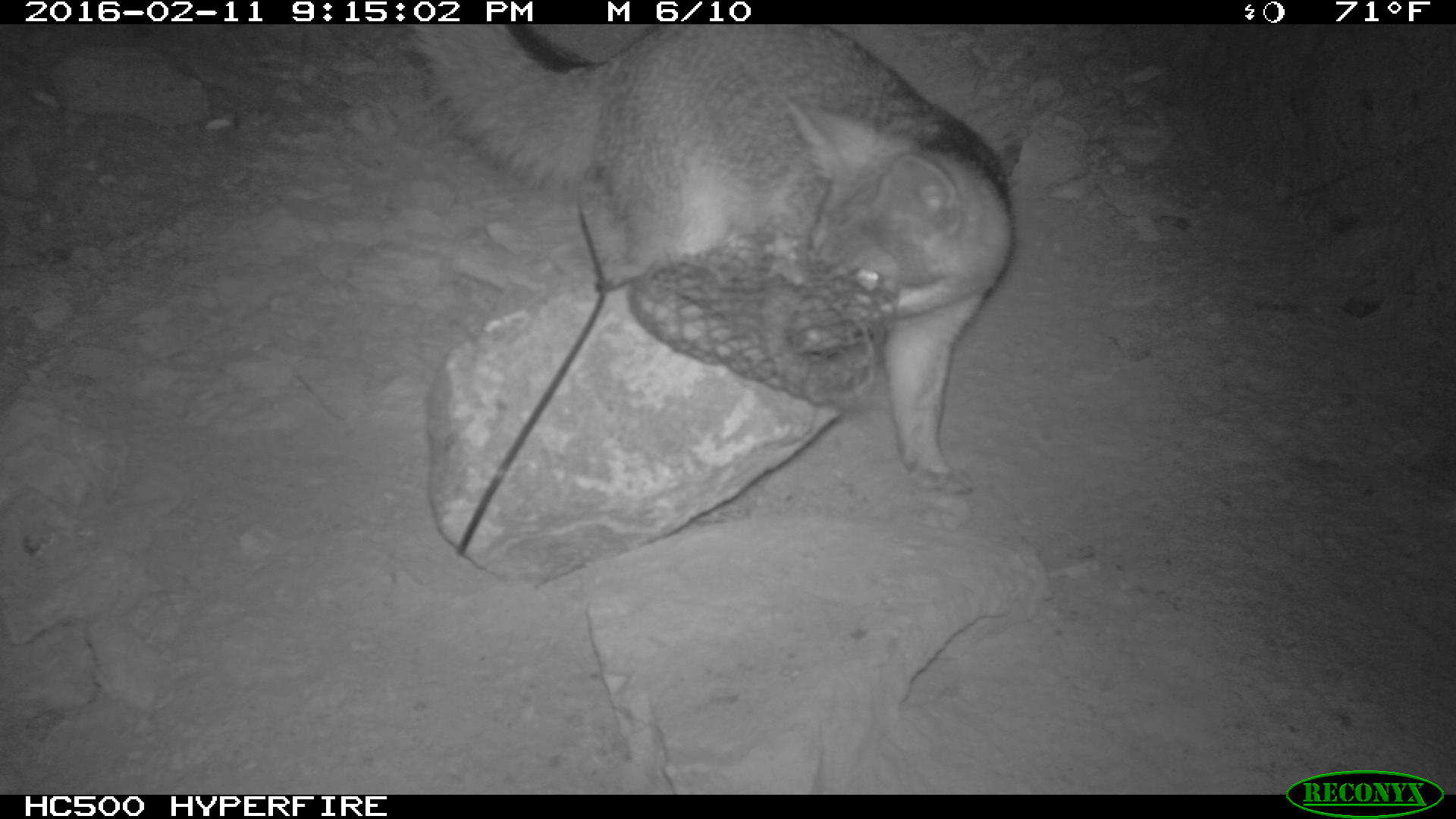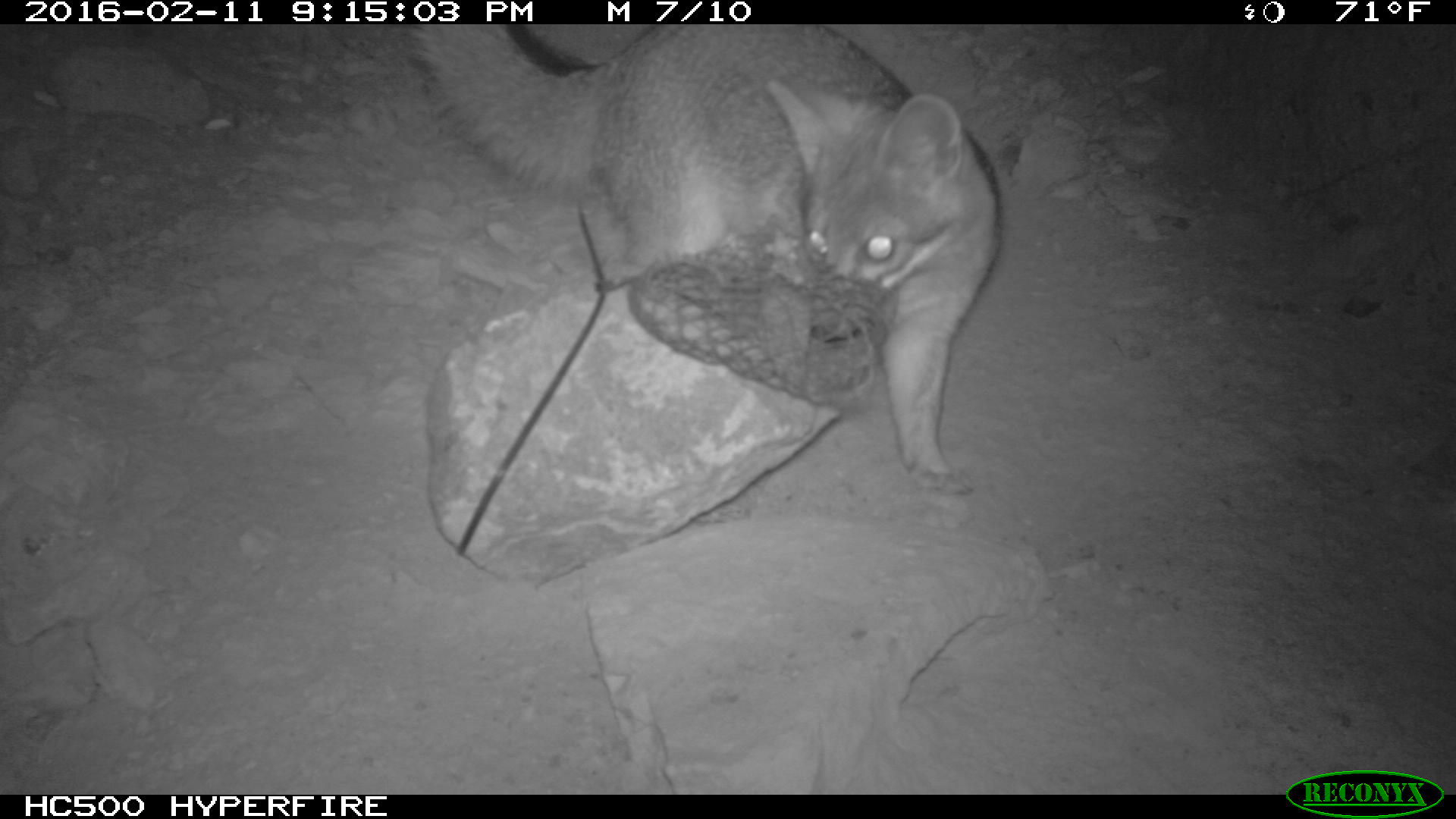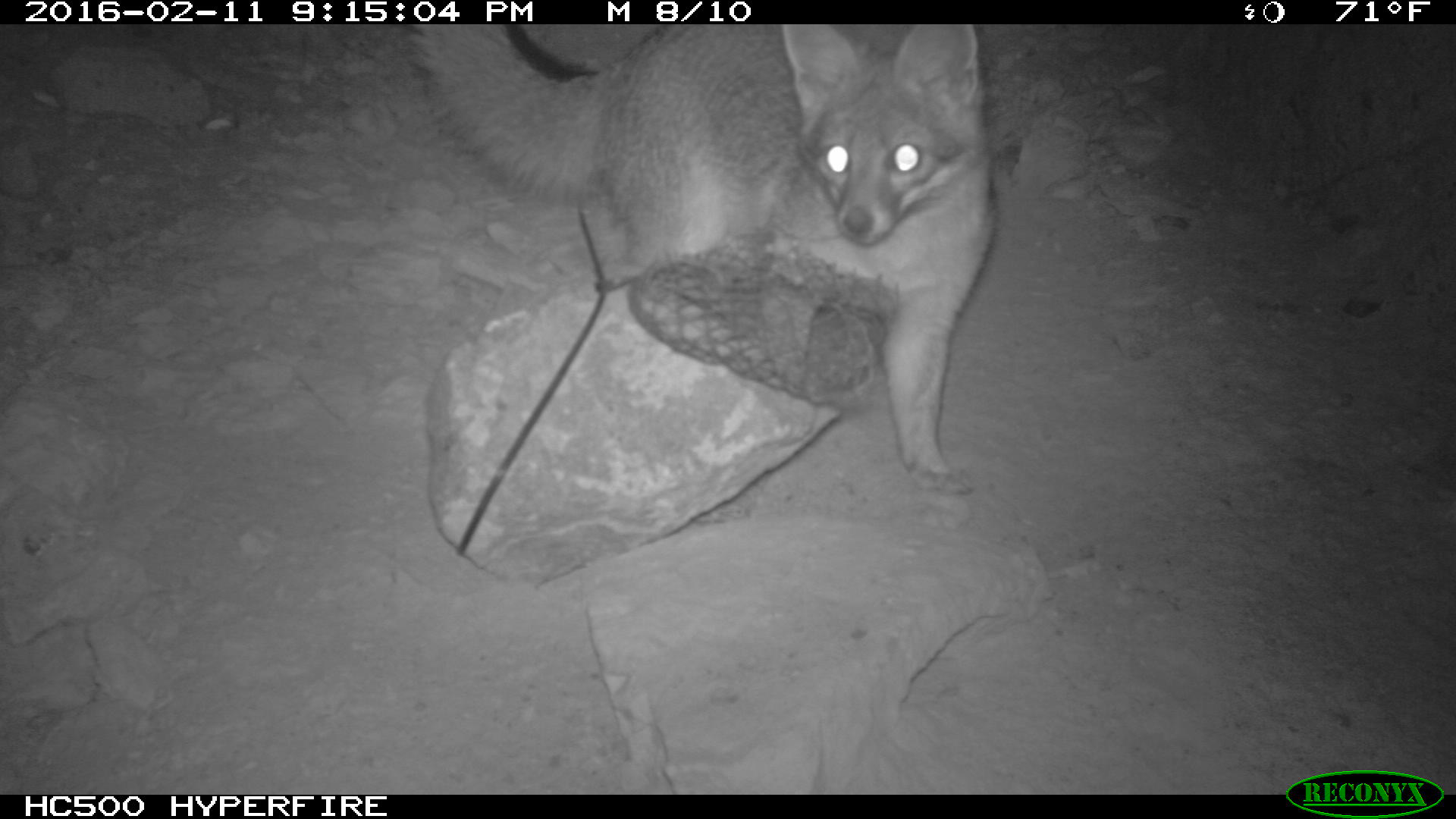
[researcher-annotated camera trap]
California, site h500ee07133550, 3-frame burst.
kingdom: Animalia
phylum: Chordata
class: Mammalia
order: Carnivora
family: Canidae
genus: Urocyon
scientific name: Urocyon littoralis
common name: island fox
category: fox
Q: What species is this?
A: Fox (island fox) (Urocyon littoralis).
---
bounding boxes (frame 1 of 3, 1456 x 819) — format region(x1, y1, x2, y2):
fox: region(406, 24, 1012, 494)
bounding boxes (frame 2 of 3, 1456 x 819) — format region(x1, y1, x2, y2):
fox: region(395, 23, 1003, 496)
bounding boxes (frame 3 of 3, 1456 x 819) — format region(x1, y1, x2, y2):
fox: region(406, 24, 998, 491)